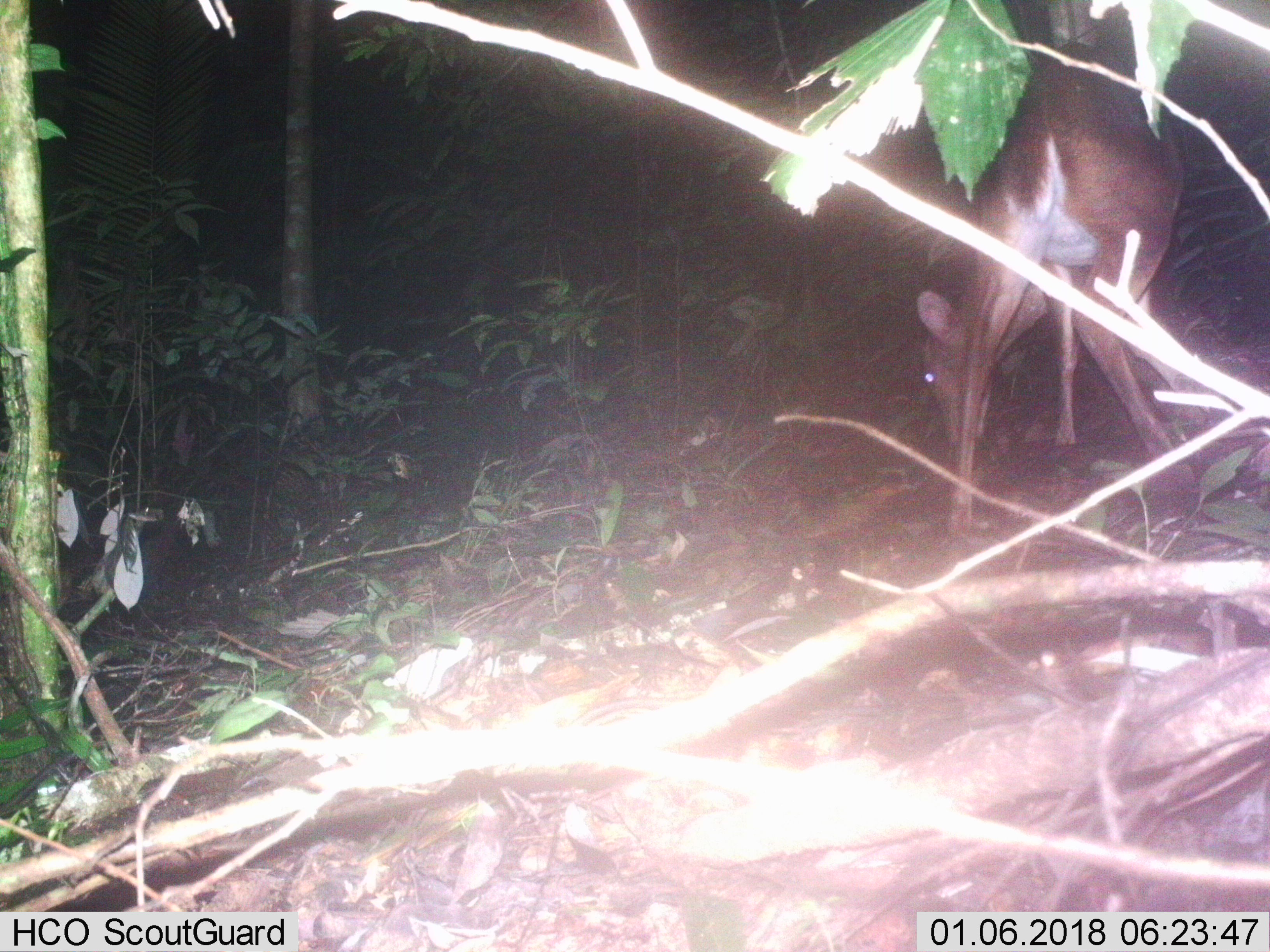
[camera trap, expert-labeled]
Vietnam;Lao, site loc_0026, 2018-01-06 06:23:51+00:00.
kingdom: Animalia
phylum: Chordata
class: Mammalia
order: Artiodactyla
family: Cervidae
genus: Muntiacus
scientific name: Muntiacus vuquangensis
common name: large-antlered muntjac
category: large antlered muntjac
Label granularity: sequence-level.